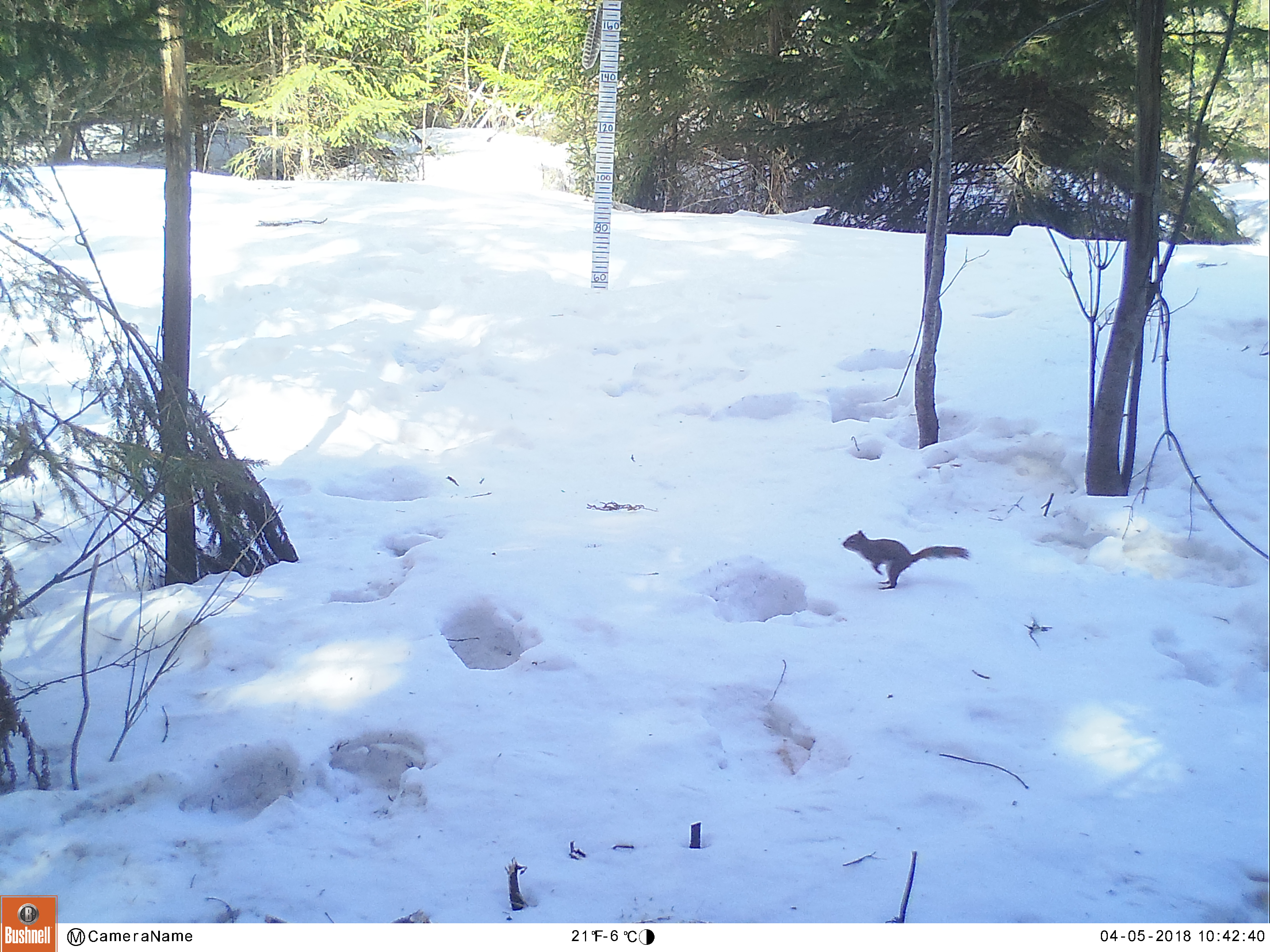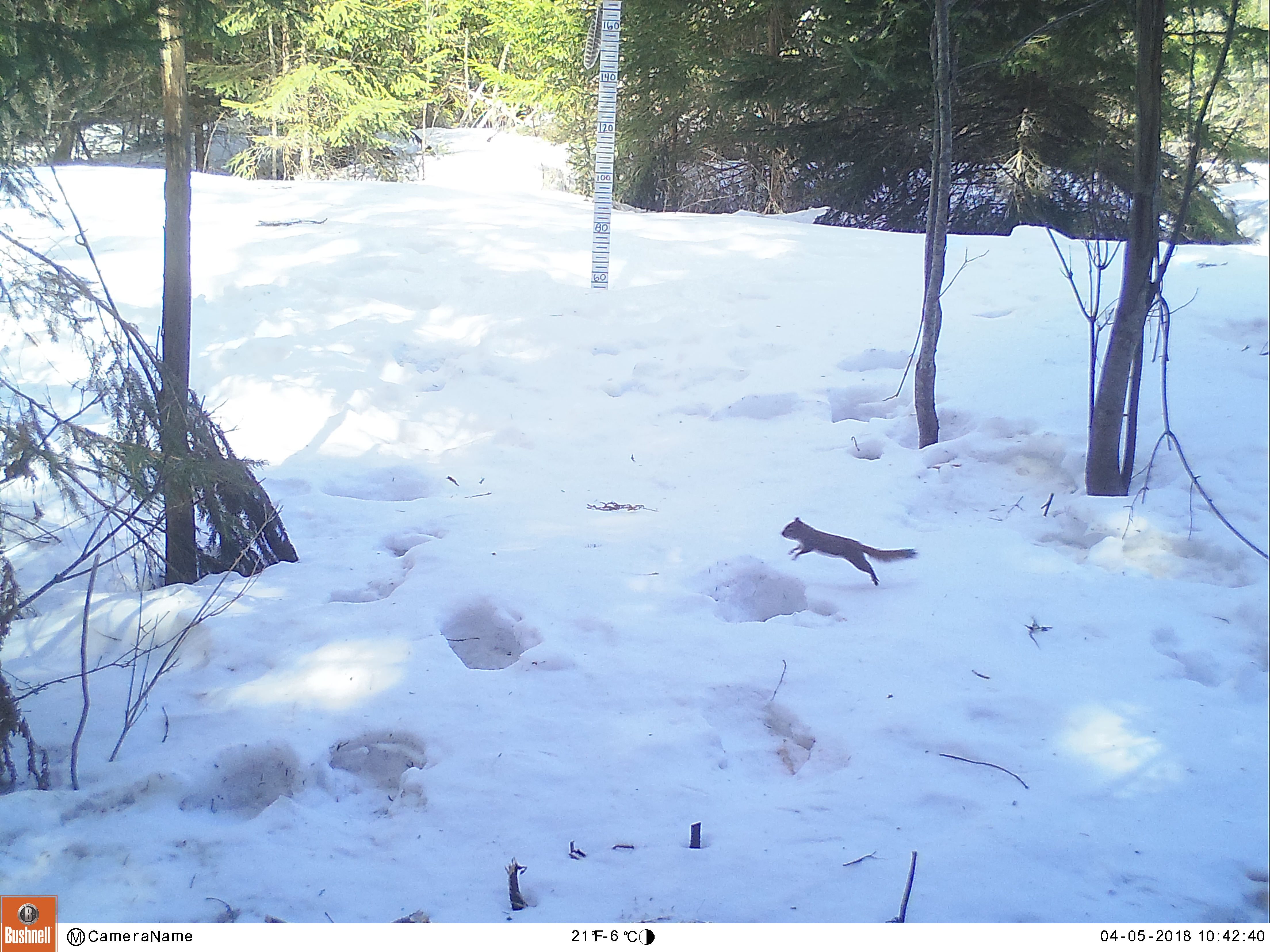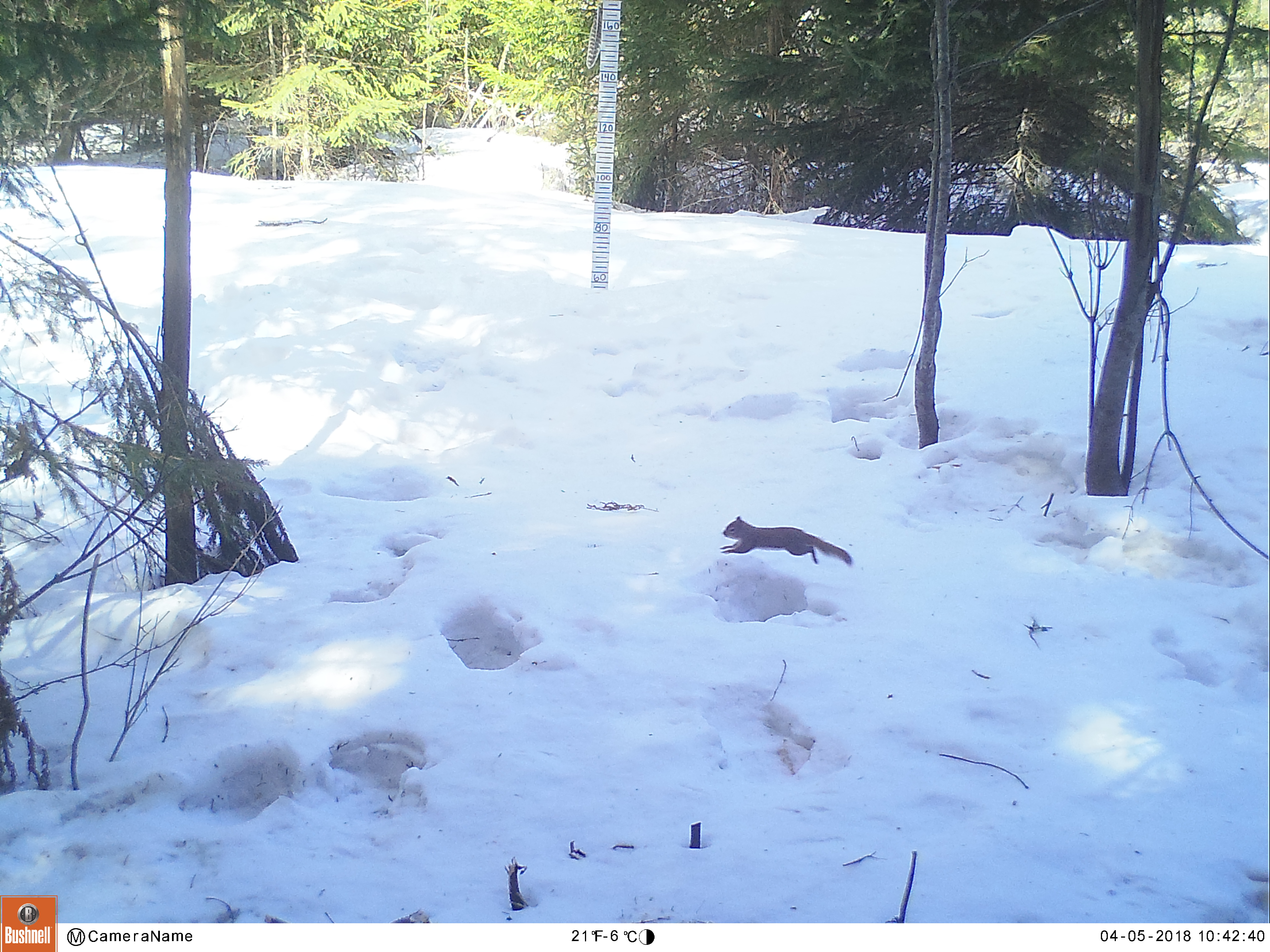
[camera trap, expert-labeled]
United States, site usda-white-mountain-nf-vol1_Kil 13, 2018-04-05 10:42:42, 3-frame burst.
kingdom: Animalia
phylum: Chordata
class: Mammalia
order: Rodentia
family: Sciuridae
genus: Tamiasciurus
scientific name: Tamiasciurus hudsonicus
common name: red squirrel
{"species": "red squirrel (Tamiasciurus hudsonicus)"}